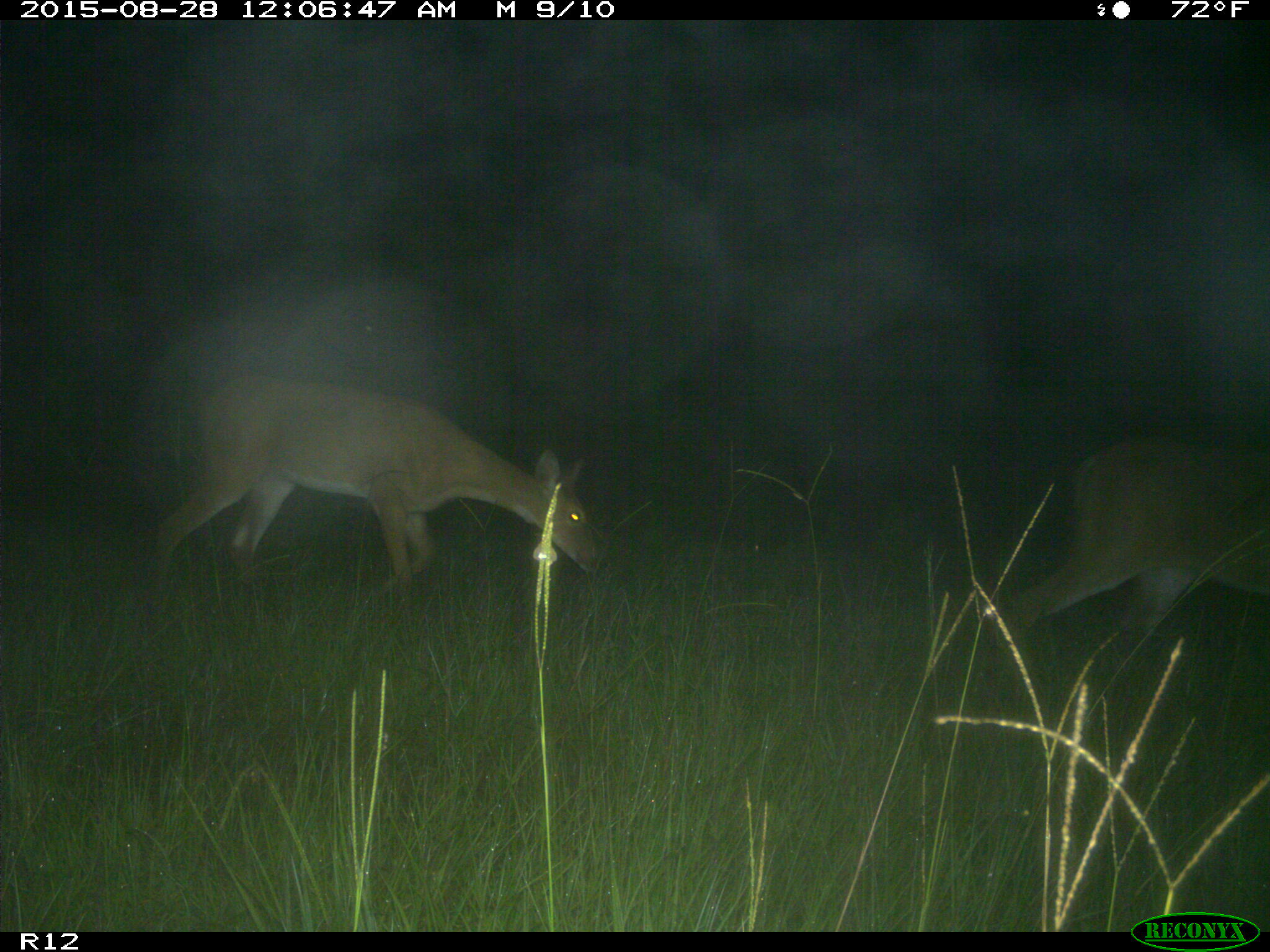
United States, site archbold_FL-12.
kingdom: Animalia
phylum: Chordata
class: Mammalia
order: Artiodactyla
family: Cervidae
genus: Odocoileus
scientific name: Odocoileus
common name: deer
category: unidentified deer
Unidentified deer (deer) (Odocoileus).